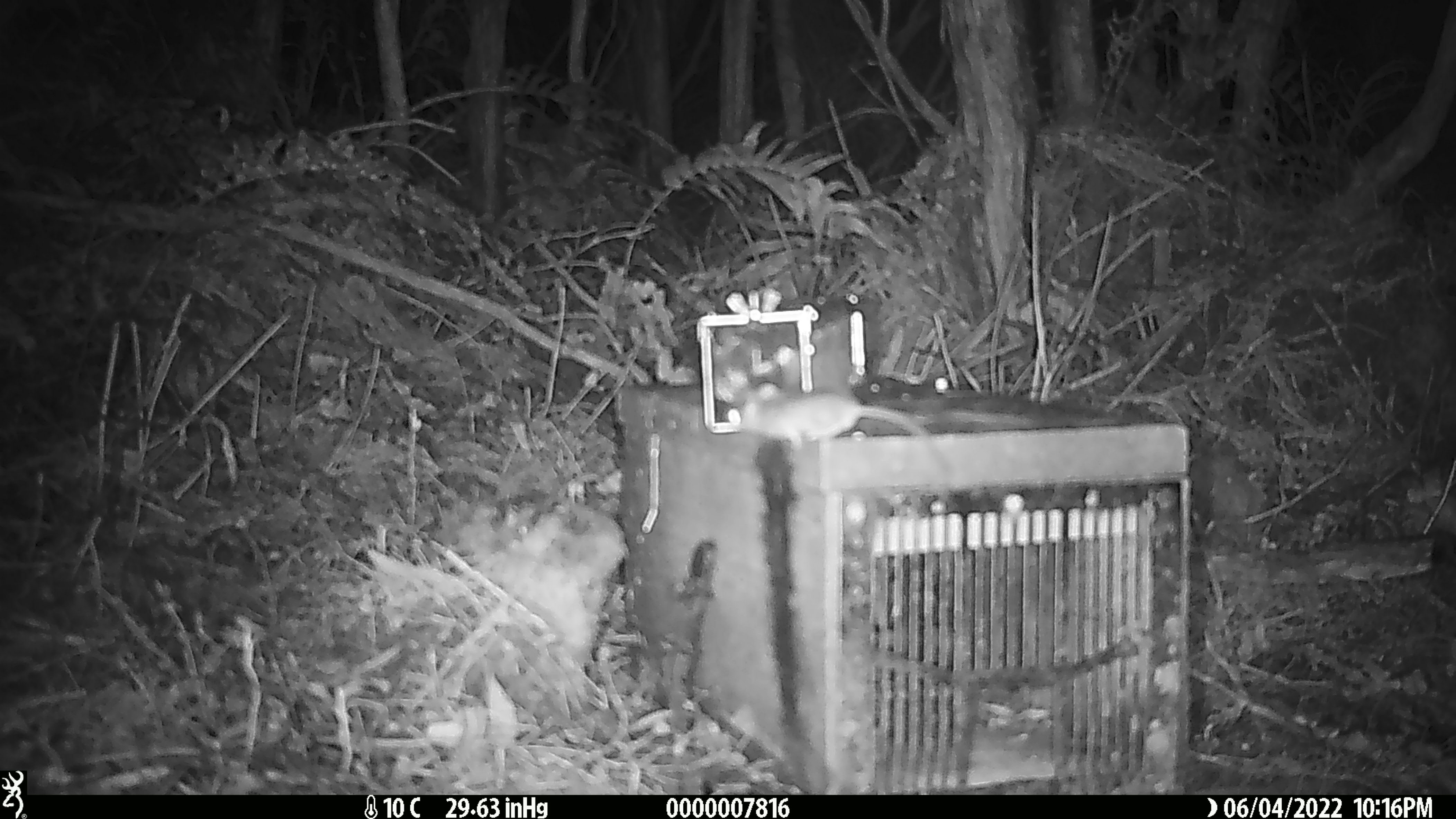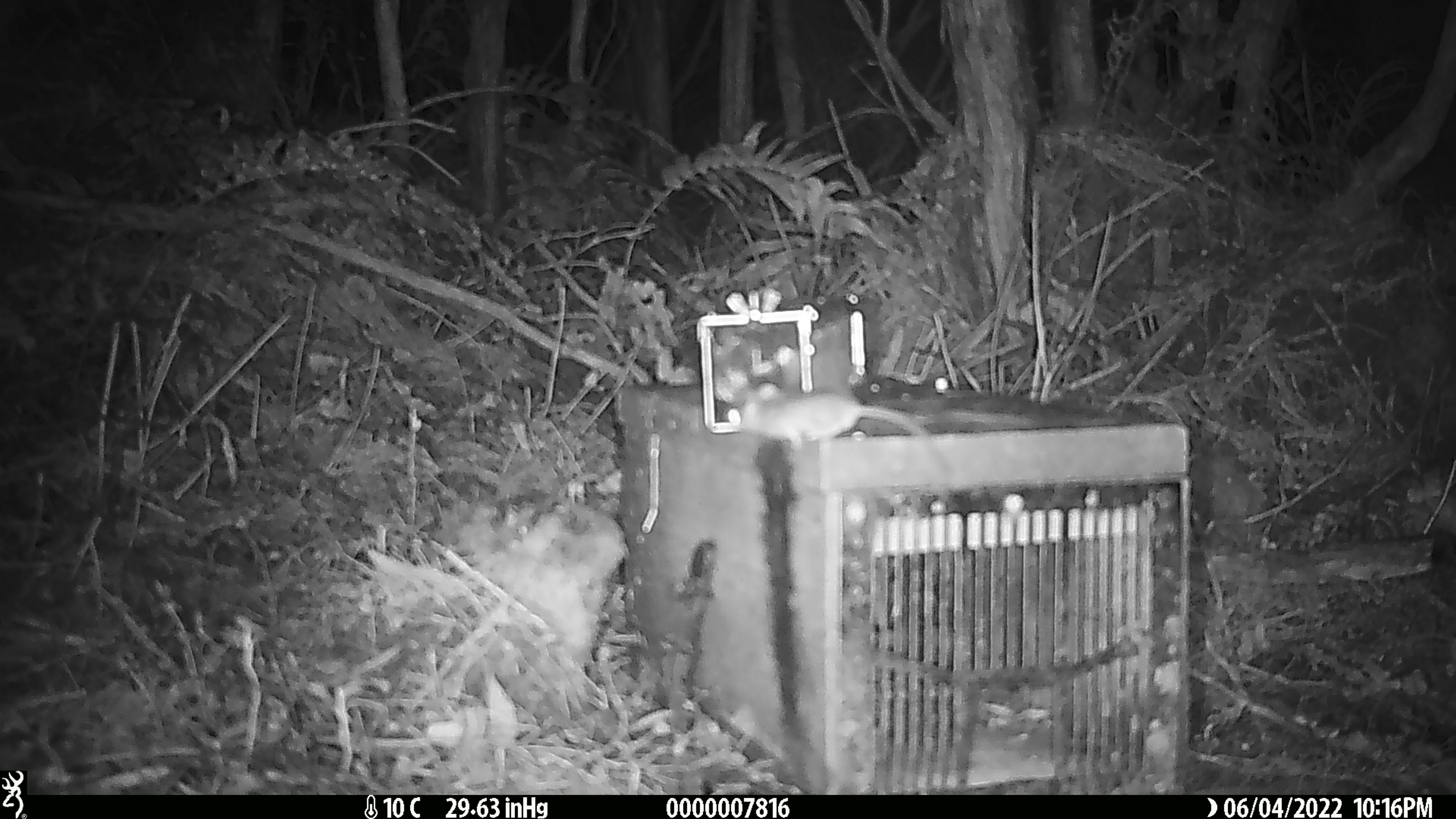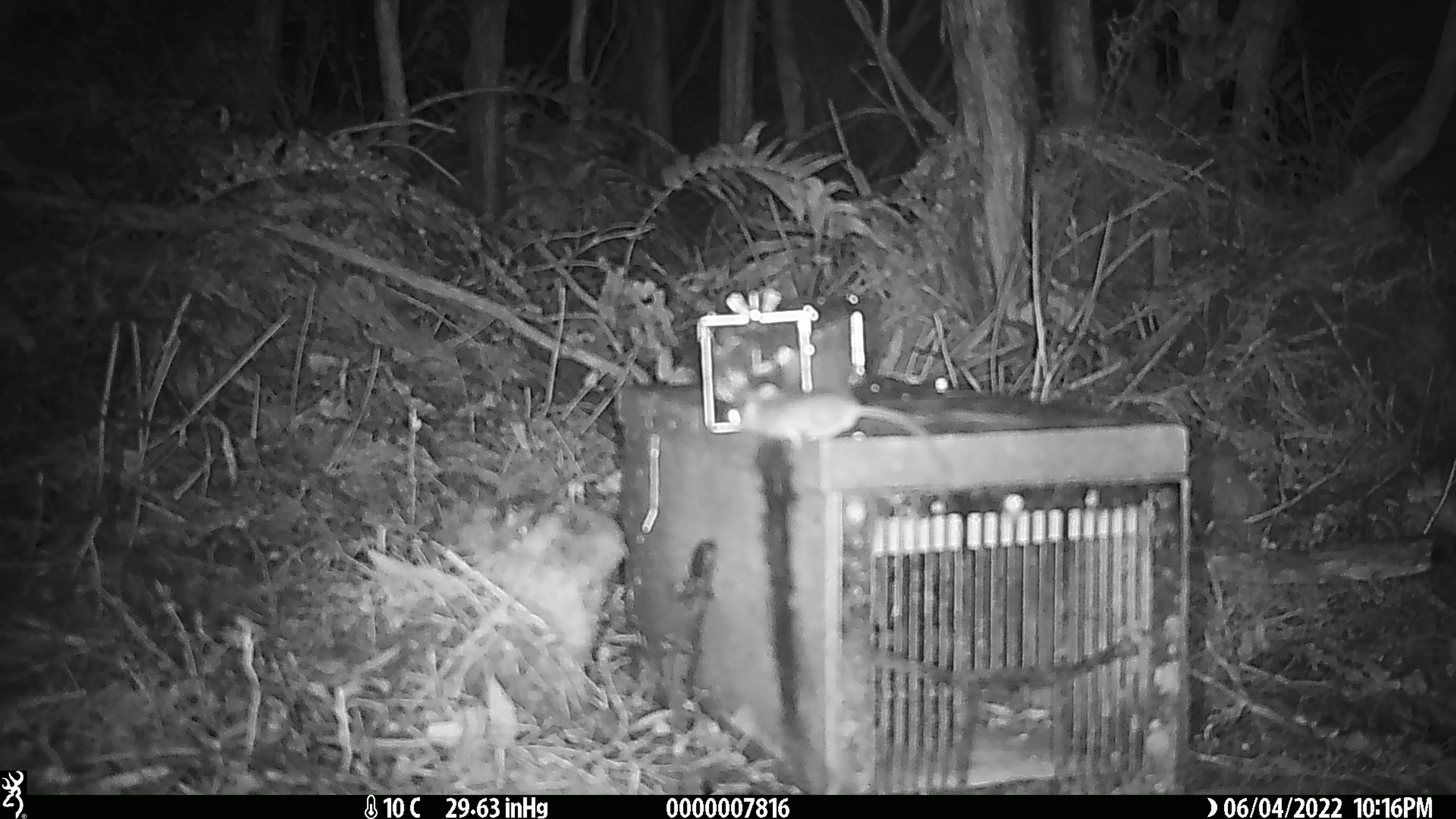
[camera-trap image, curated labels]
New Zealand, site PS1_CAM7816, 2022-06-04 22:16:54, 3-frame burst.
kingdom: Animalia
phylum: Chordata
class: Mammalia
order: Rodentia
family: Muridae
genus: Mus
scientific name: Mus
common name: mouse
Mouse (Mus).